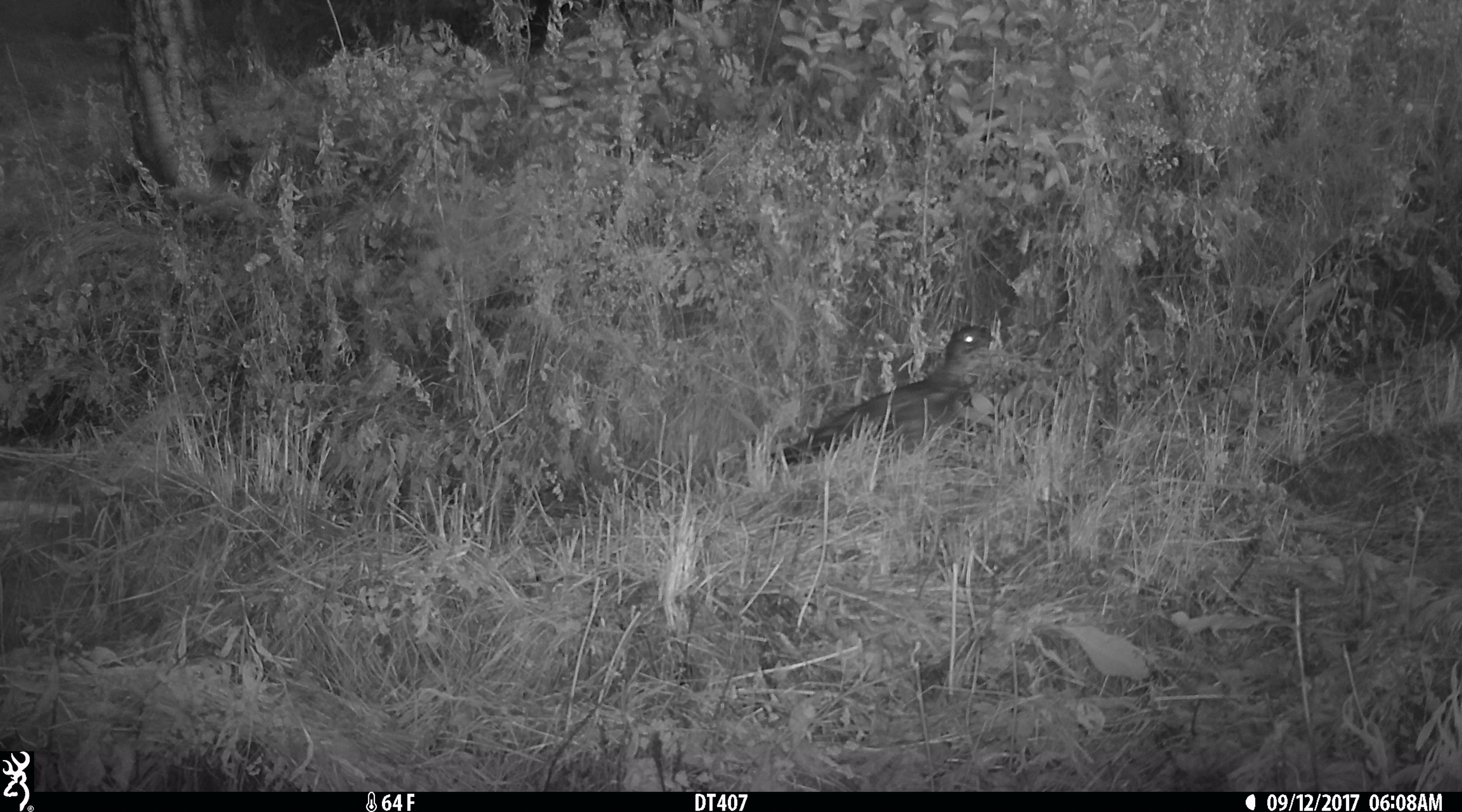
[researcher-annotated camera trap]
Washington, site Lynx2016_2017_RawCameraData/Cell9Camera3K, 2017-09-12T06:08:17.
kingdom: Animalia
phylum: Chordata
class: Aves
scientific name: Aves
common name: birds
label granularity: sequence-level